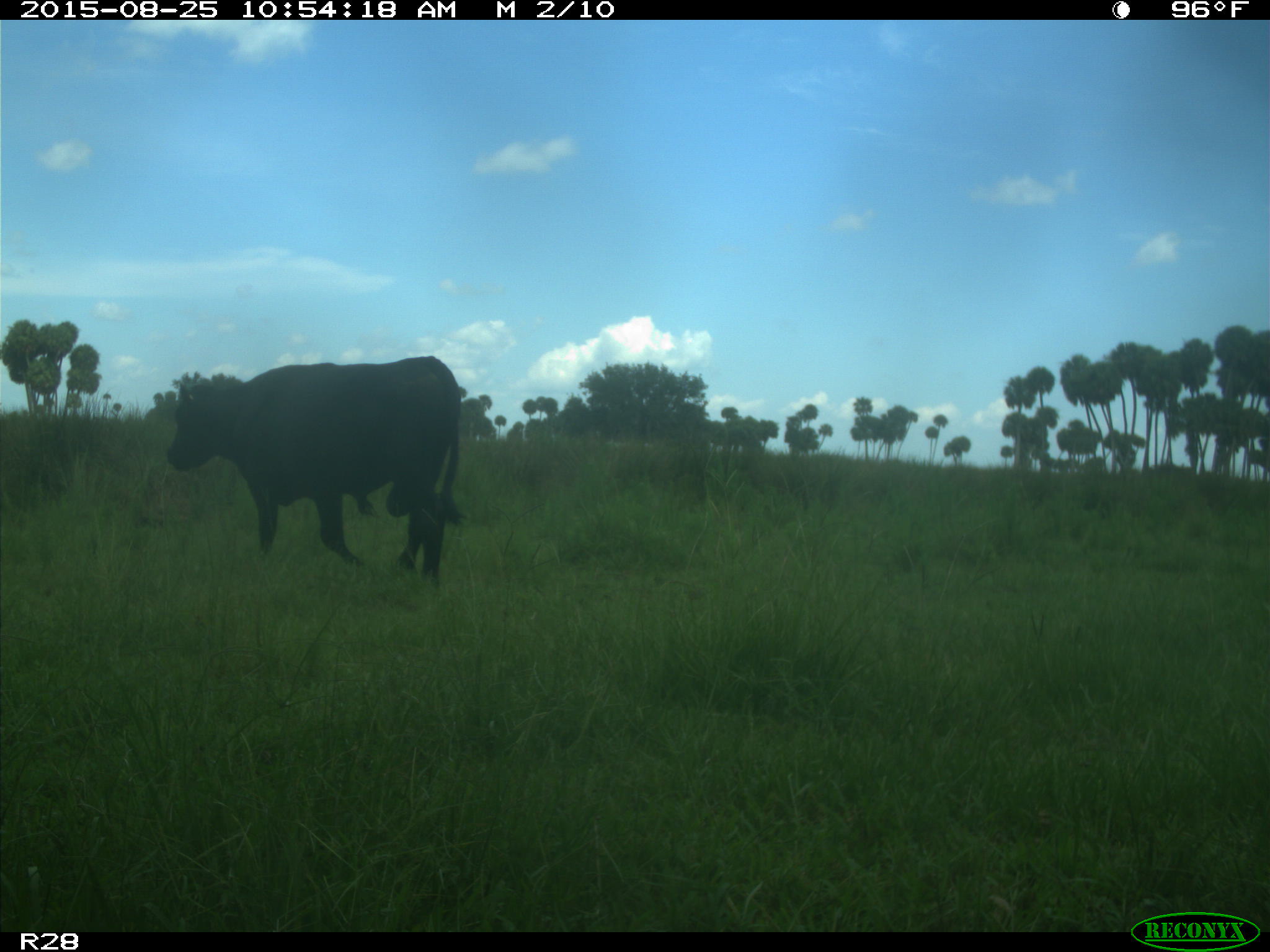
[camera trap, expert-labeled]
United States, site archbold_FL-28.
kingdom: Animalia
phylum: Chordata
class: Mammalia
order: Artiodactyla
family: Bovidae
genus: Bos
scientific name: Bos taurus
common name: domestic cow